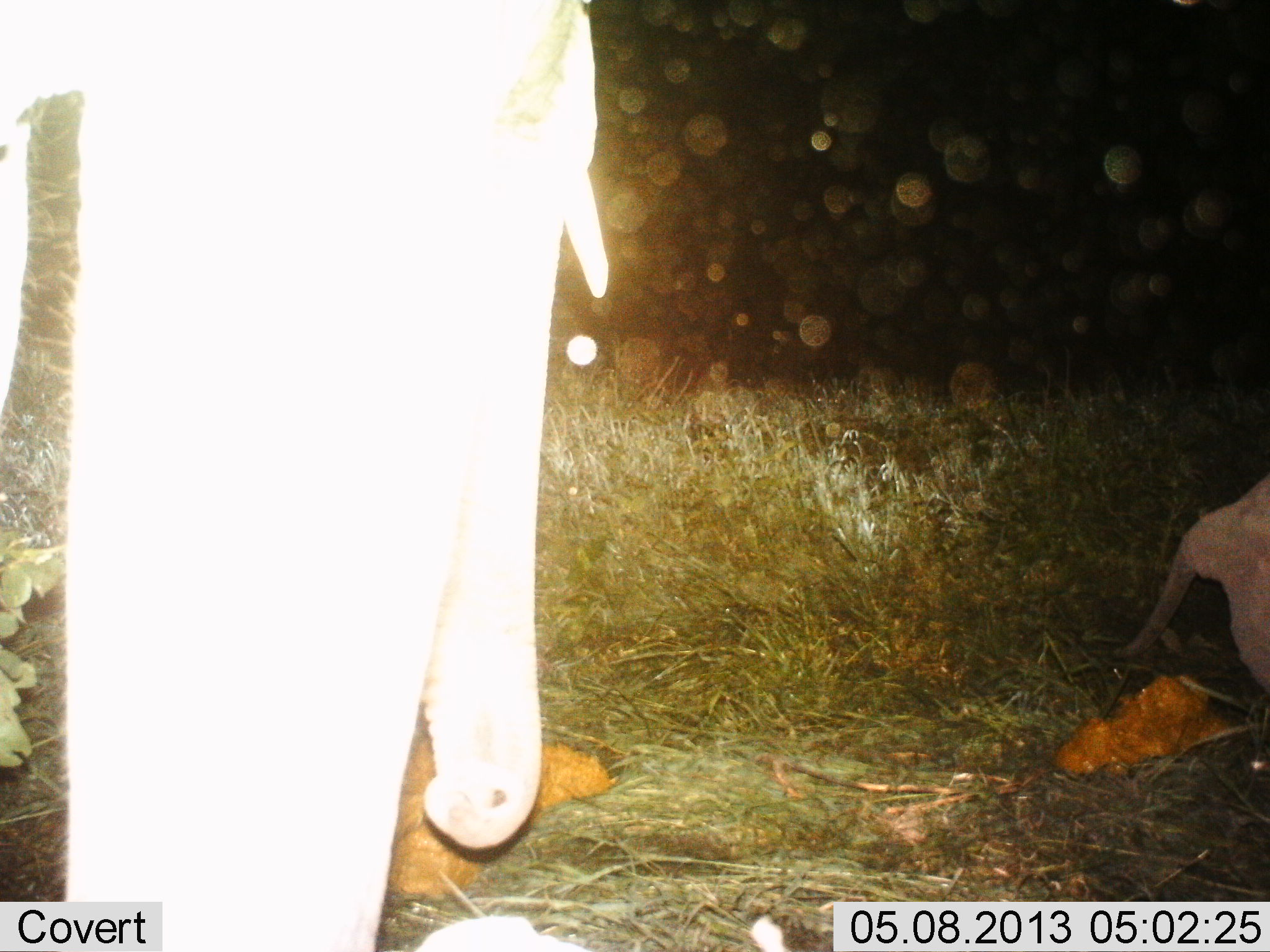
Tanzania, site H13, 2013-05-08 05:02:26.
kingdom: Animalia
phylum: Chordata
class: Mammalia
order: Proboscidea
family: Elephantidae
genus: Loxodonta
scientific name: Loxodonta africana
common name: african bush elephant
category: elephant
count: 2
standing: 94%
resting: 53%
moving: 0%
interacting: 0%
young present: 18%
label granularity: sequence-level